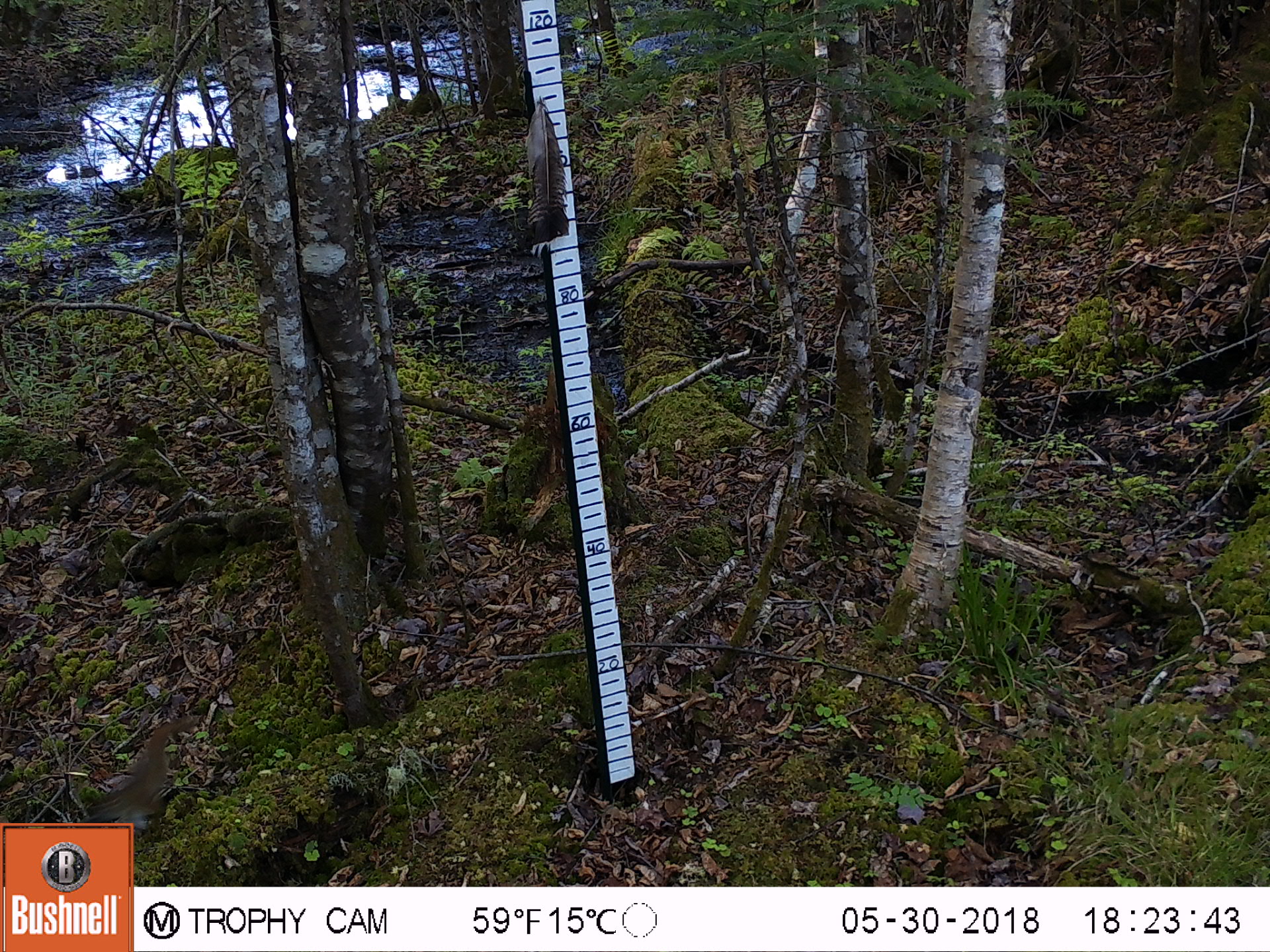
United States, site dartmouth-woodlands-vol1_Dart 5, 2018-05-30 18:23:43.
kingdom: Animalia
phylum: Chordata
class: Mammalia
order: Rodentia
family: Sciuridae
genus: Tamiasciurus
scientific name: Tamiasciurus hudsonicus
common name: red squirrel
Red squirrel (Tamiasciurus hudsonicus).